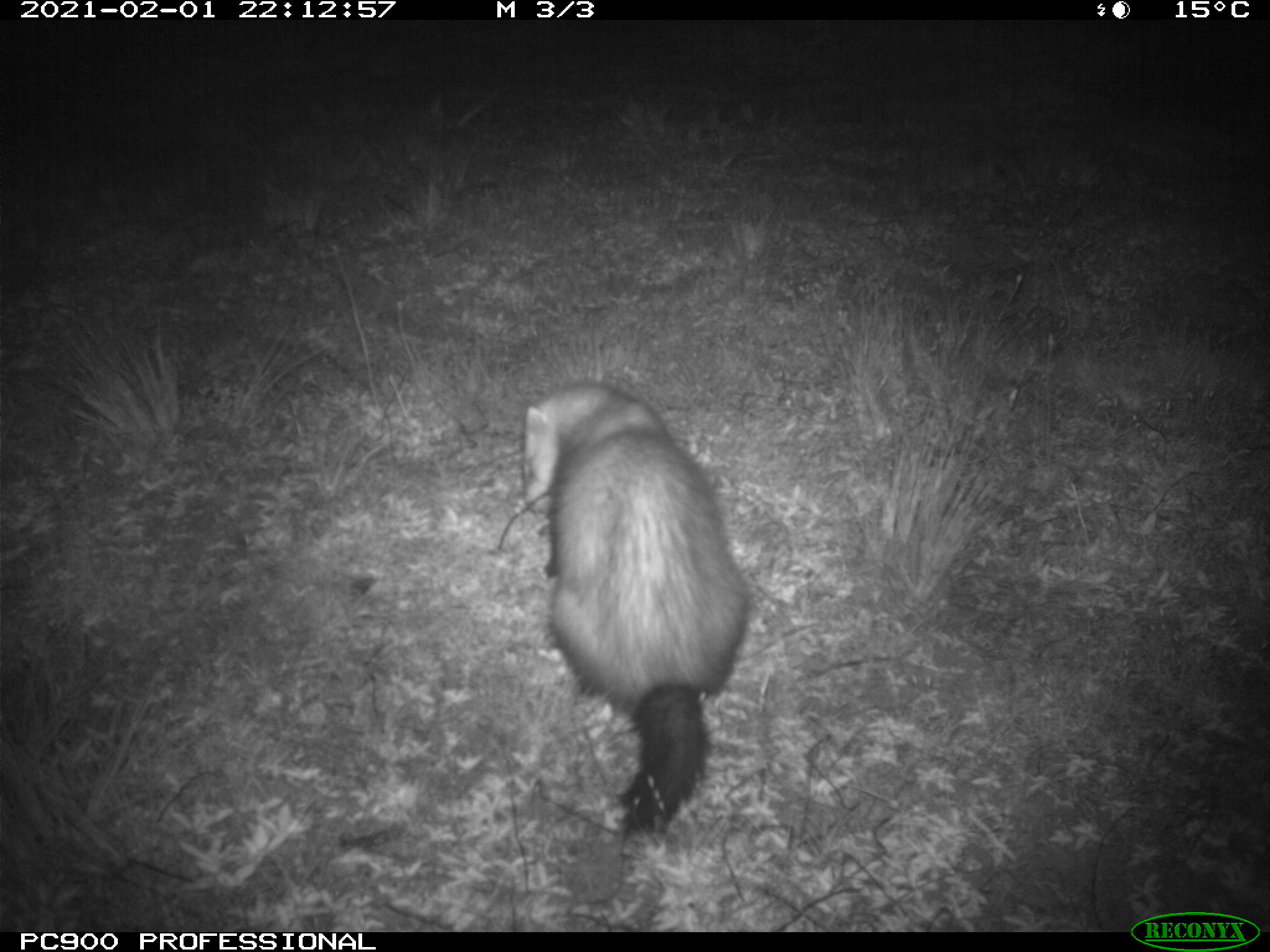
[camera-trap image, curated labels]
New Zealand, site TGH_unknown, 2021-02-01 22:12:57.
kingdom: Animalia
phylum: Chordata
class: Mammalia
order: Carnivora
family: Mustelidae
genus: Mustela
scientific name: Mustela furo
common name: ferret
Ferret (Mustela furo).